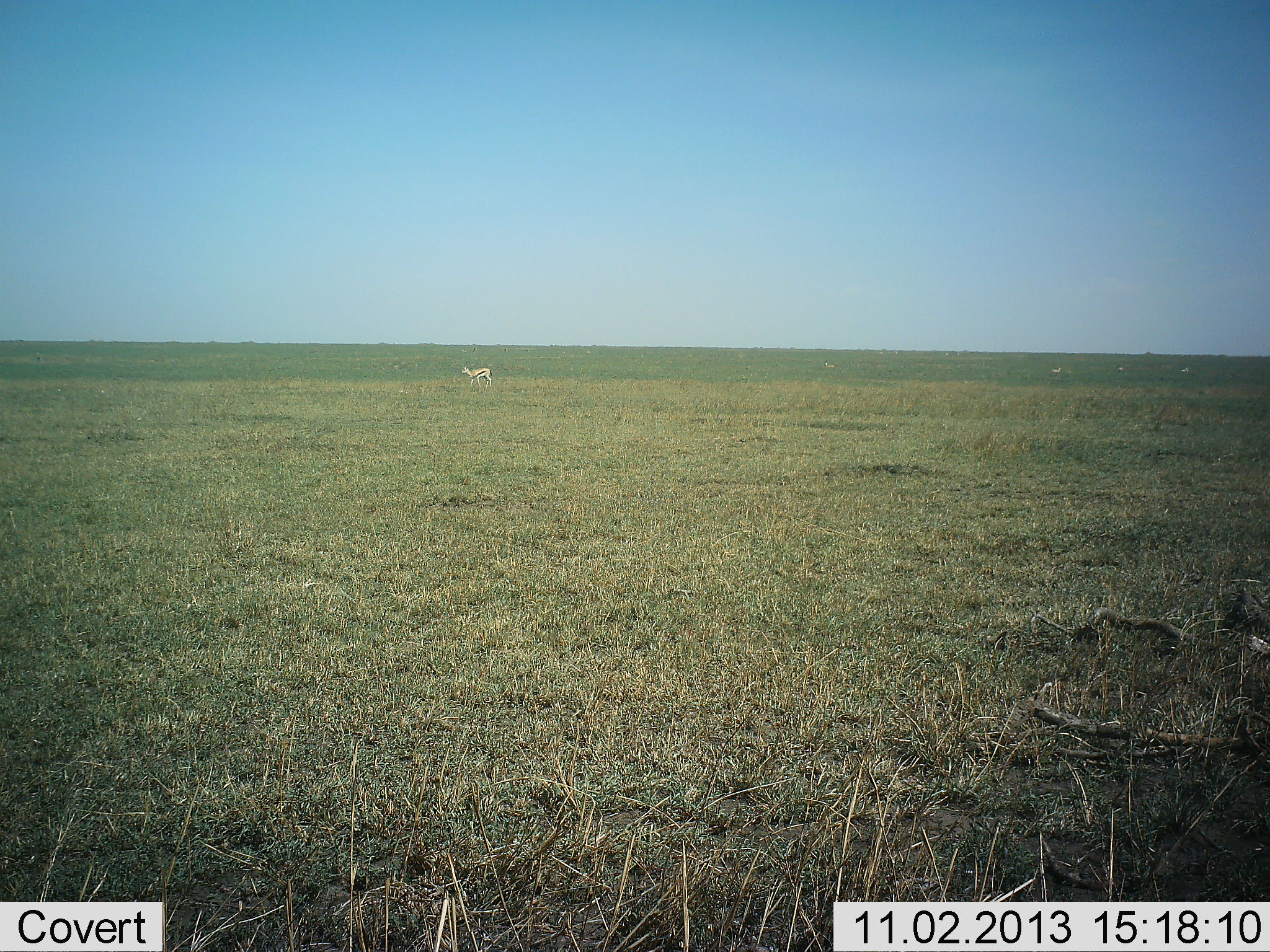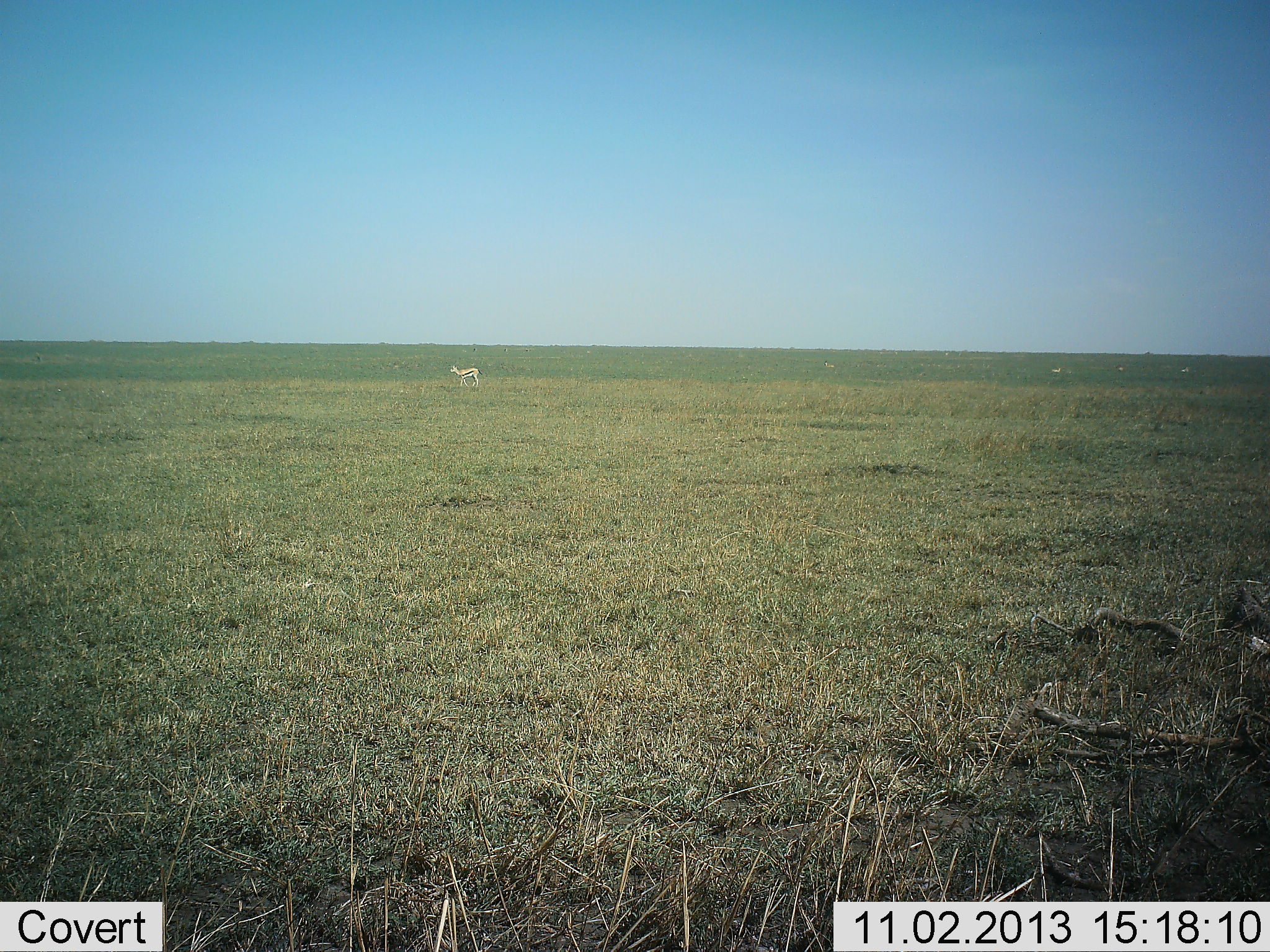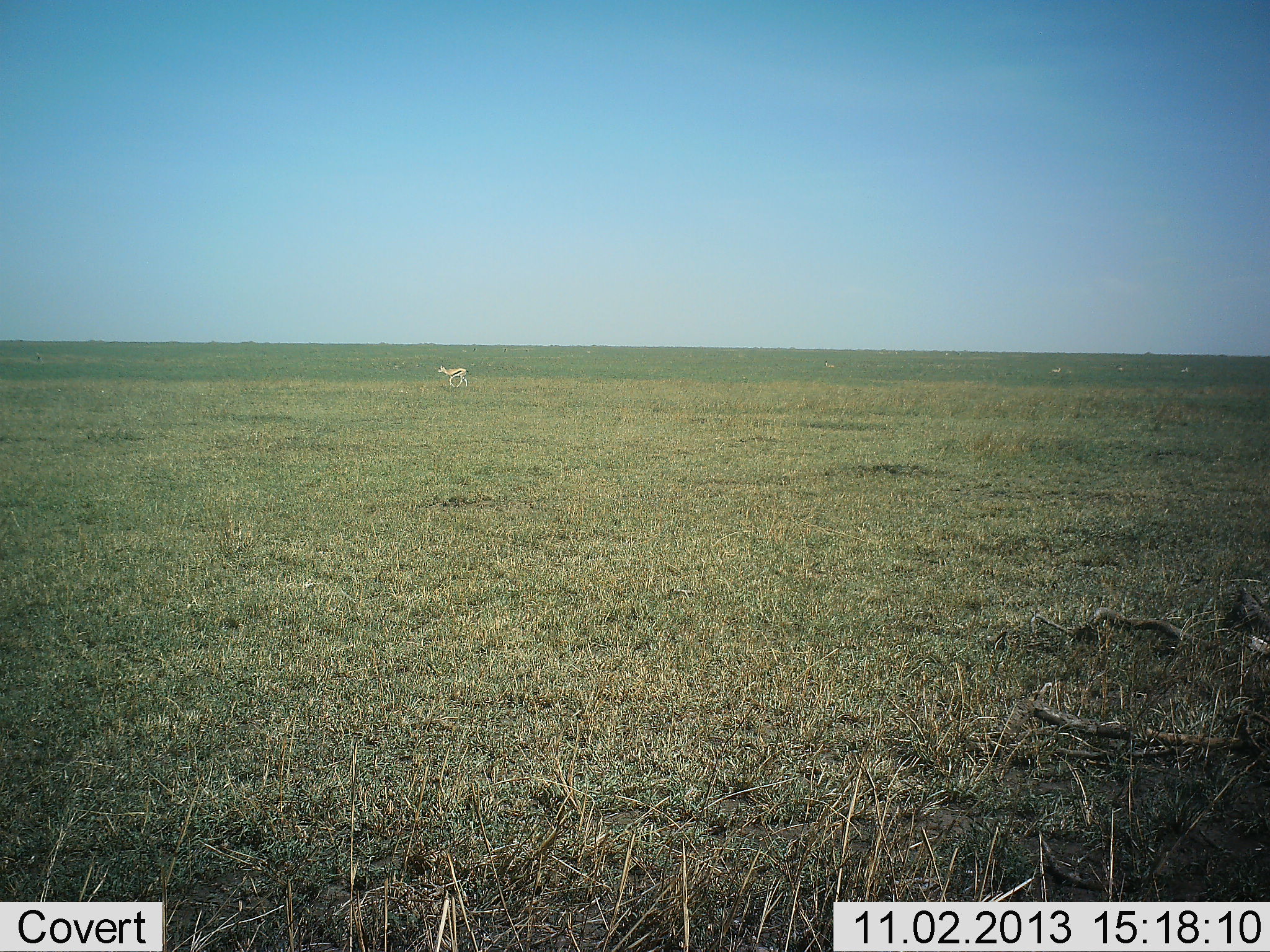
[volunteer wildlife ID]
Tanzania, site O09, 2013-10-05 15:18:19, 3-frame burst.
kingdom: Animalia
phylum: Chordata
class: Mammalia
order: Artiodactyla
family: Bovidae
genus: Eudorcas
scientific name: Eudorcas thomsonii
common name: thomson's gazelle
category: gazellethomsons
Gazellethomsons (thomson's gazelle) (Eudorcas thomsonii), count 1. Behavior (volunteer vote fractions): standing 23%, resting 5%, moving 77%, interacting 0%. Young present (vote fraction): 5%. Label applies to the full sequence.